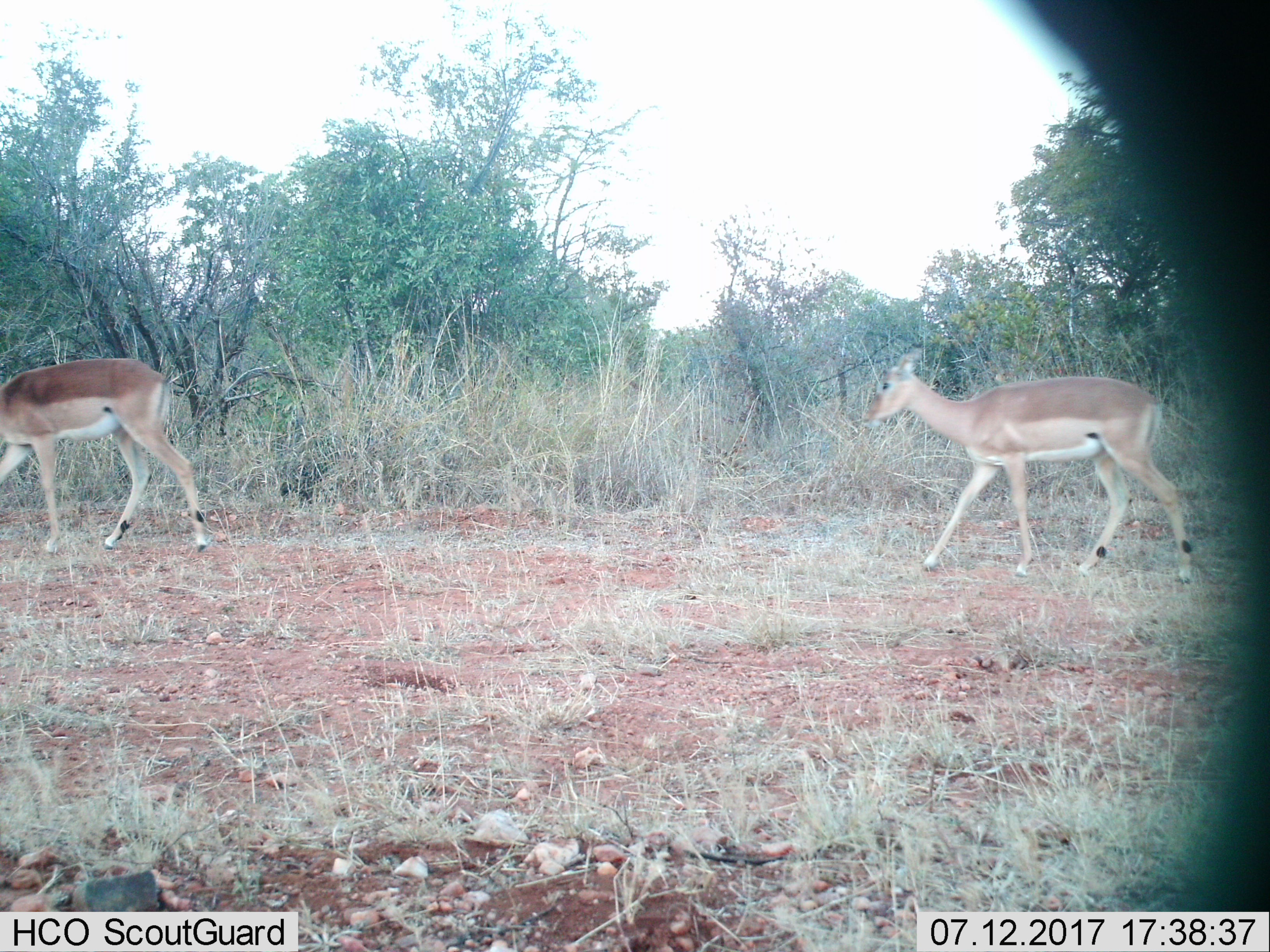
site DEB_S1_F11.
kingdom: Animalia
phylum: Chordata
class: Mammalia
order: Artiodactyla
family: Bovidae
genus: Aepyceros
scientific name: Aepyceros melampus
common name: impala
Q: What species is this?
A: Impala (Aepyceros melampus).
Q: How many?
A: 2.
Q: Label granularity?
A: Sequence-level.